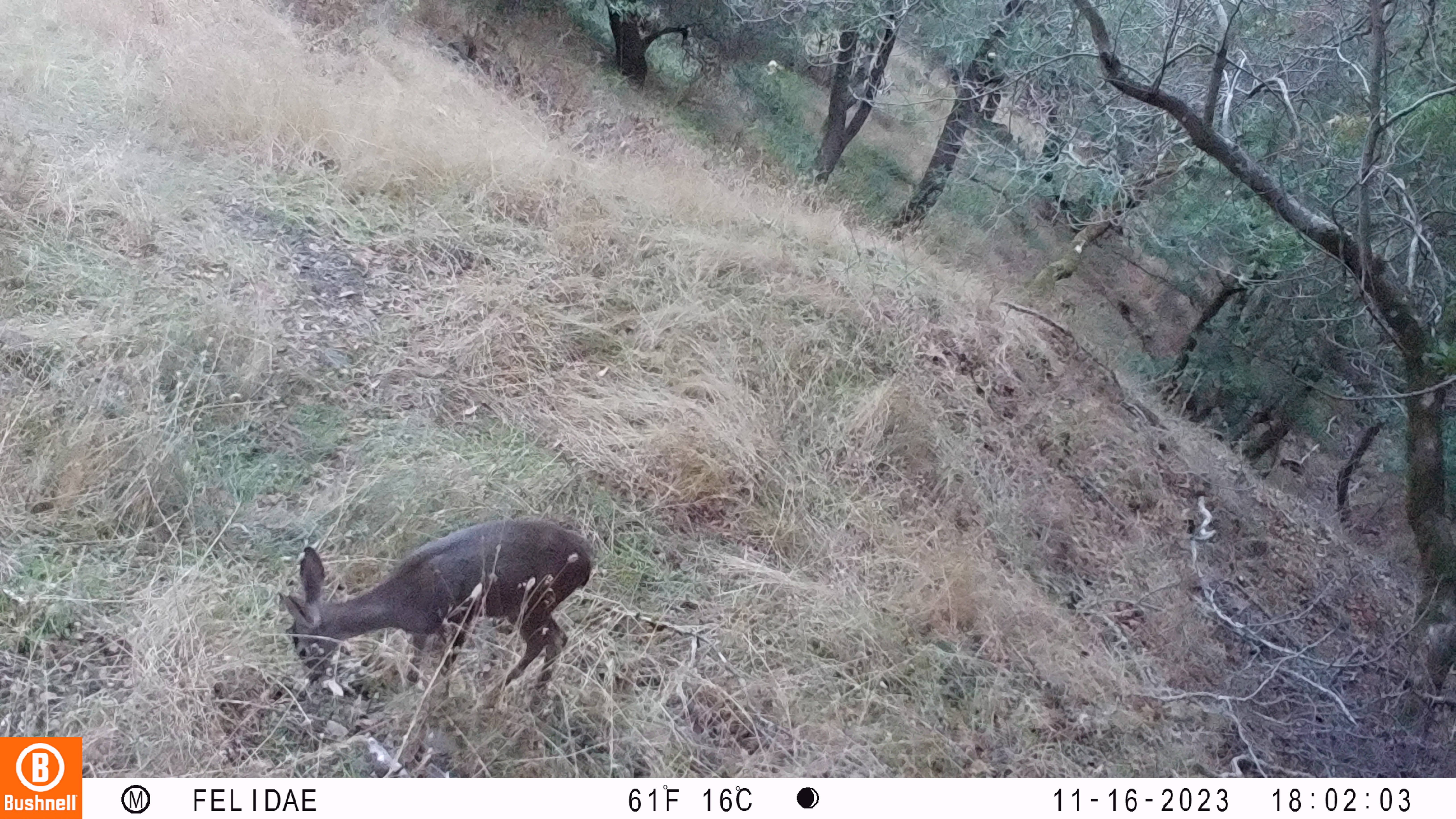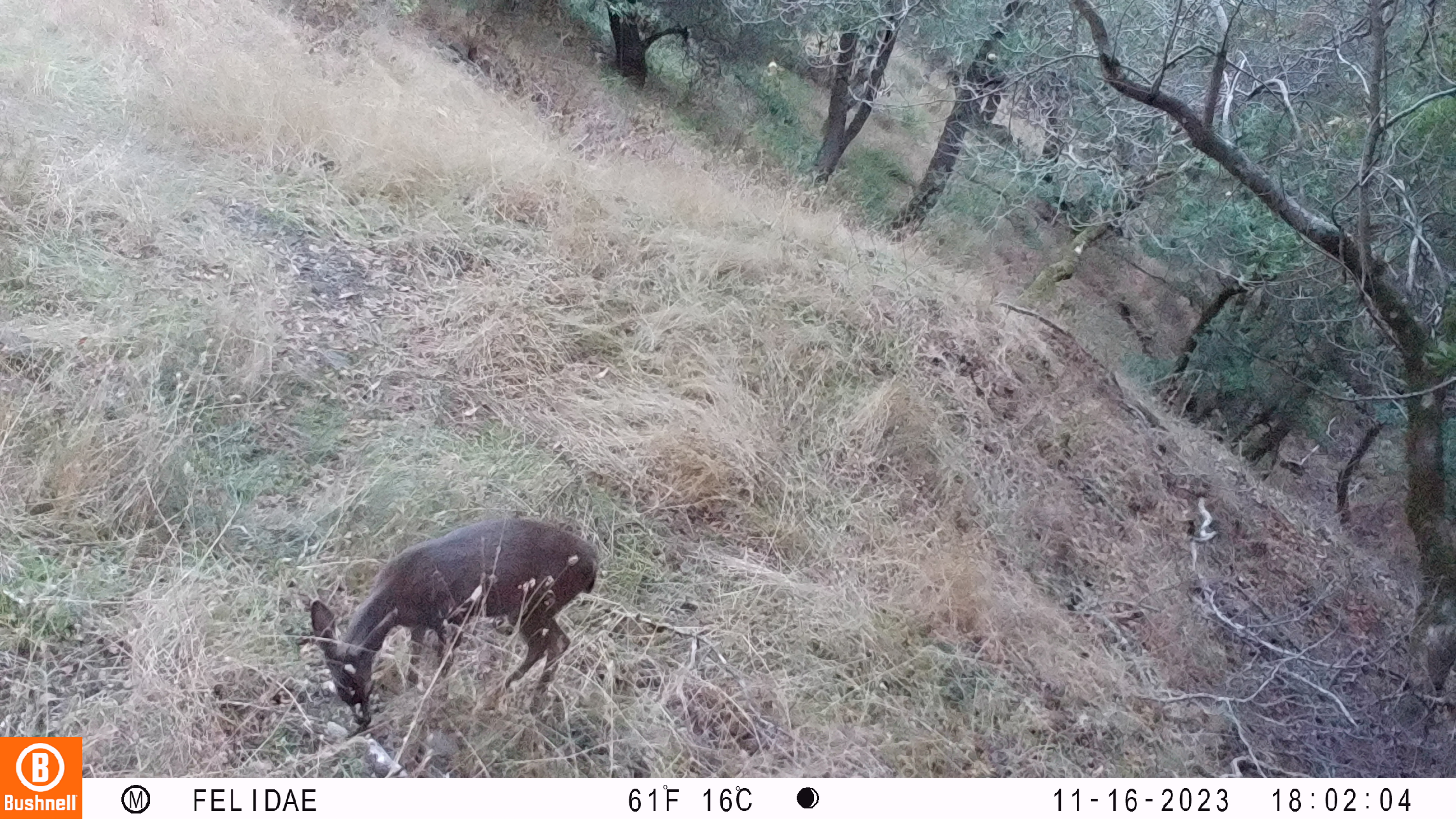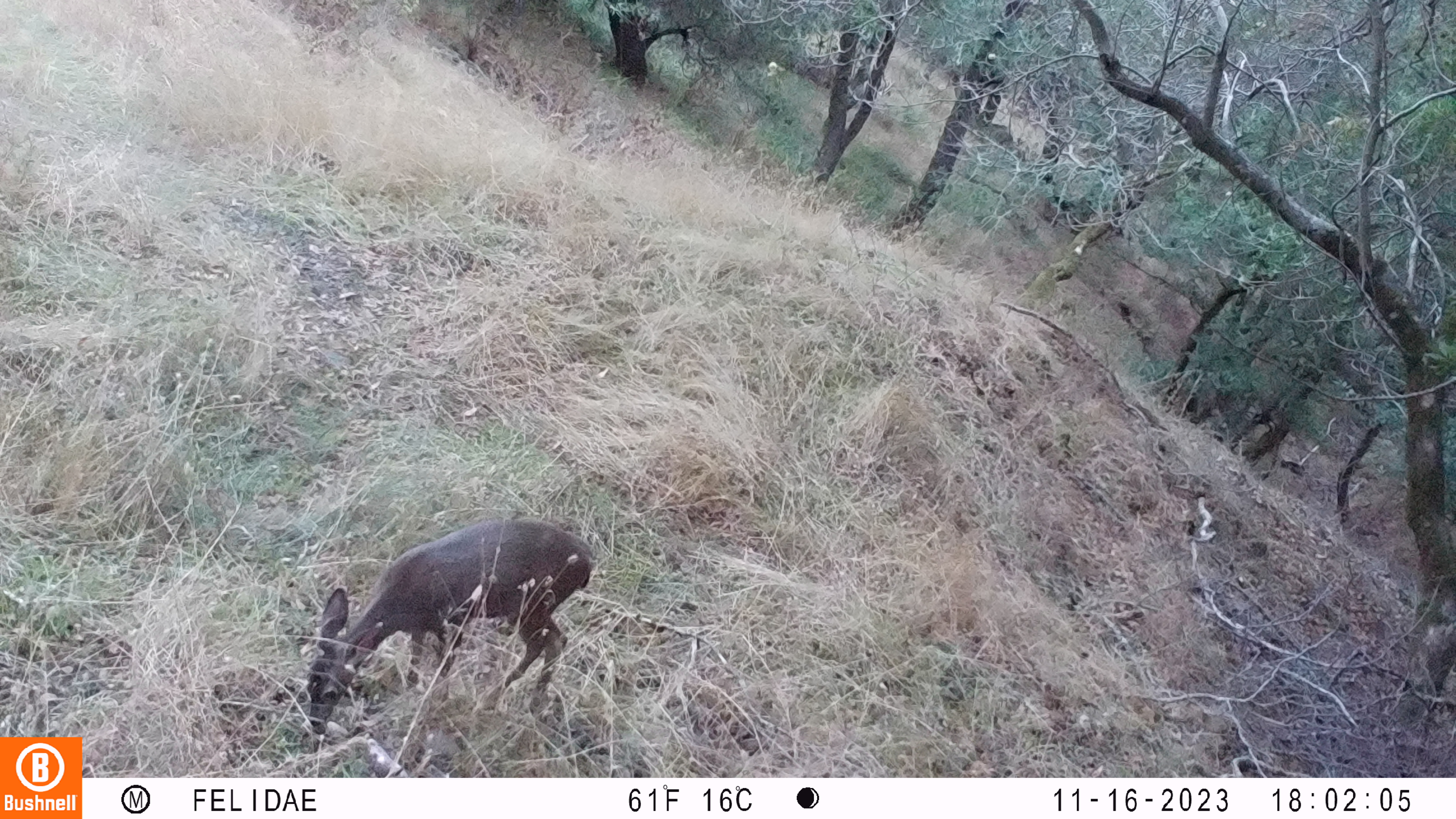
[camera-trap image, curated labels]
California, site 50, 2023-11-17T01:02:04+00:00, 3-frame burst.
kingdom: Animalia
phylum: Chordata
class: Mammalia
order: Artiodactyla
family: Cervidae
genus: Odocoileus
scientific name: Odocoileus hemionus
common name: mule deer